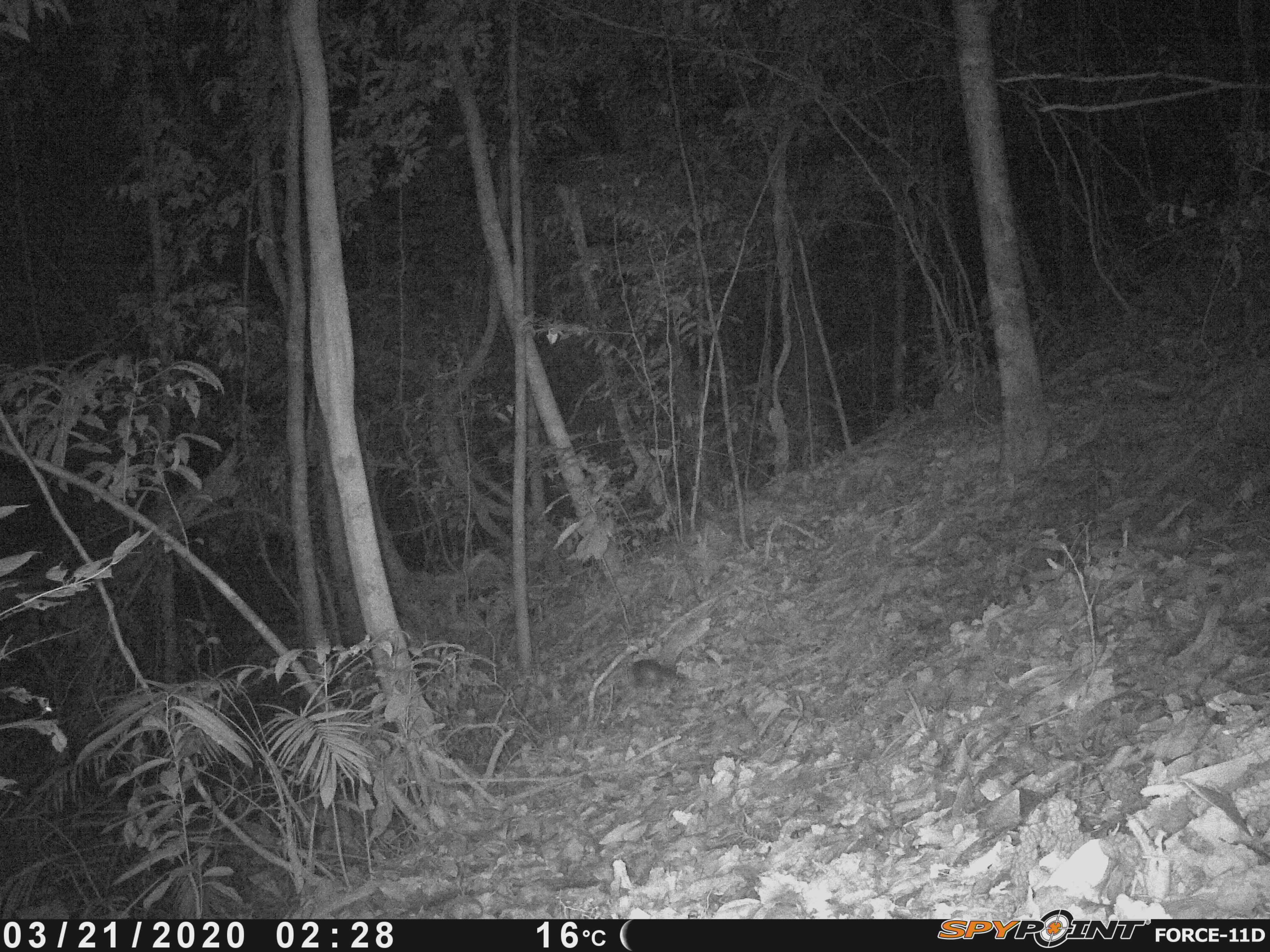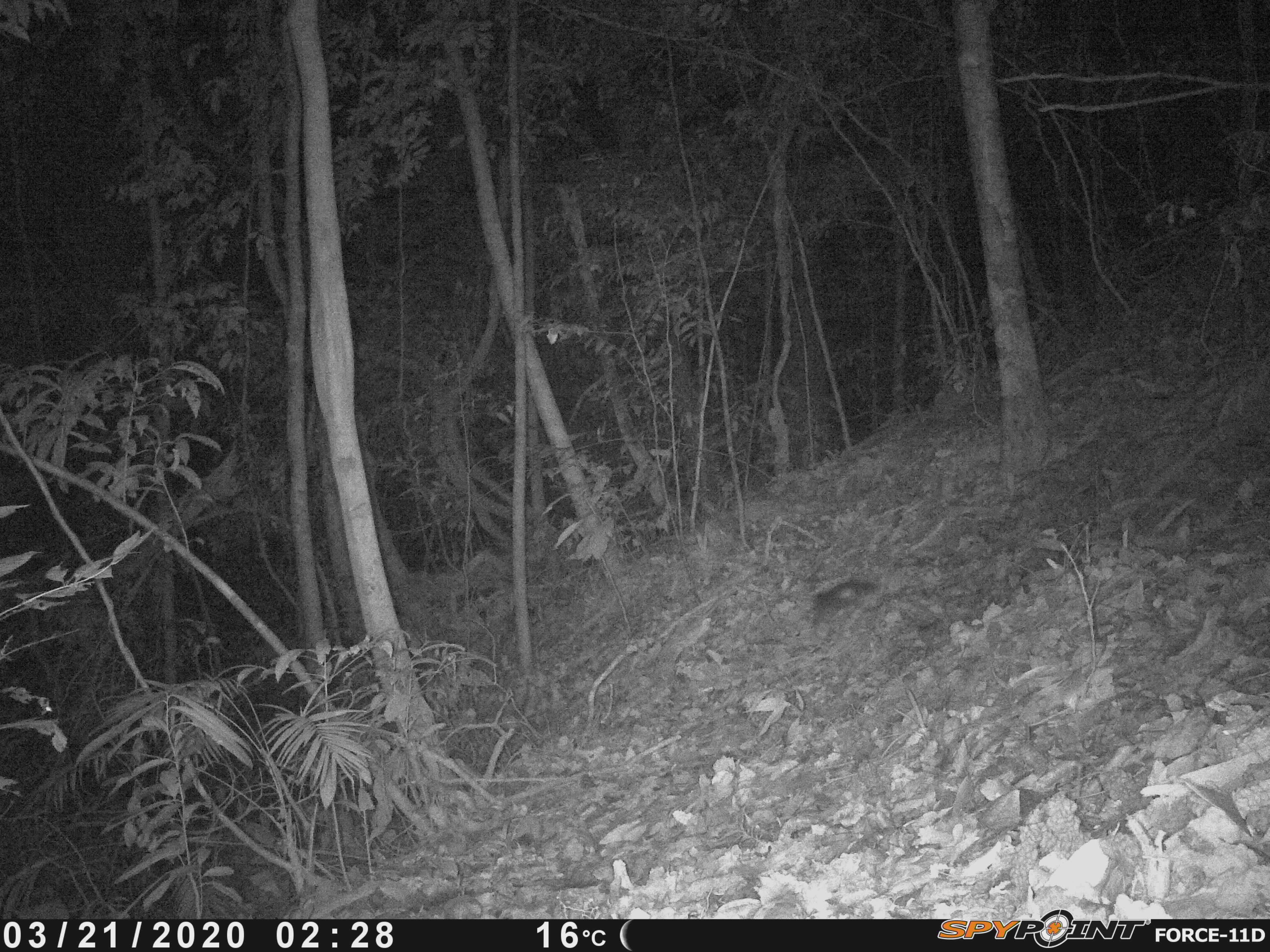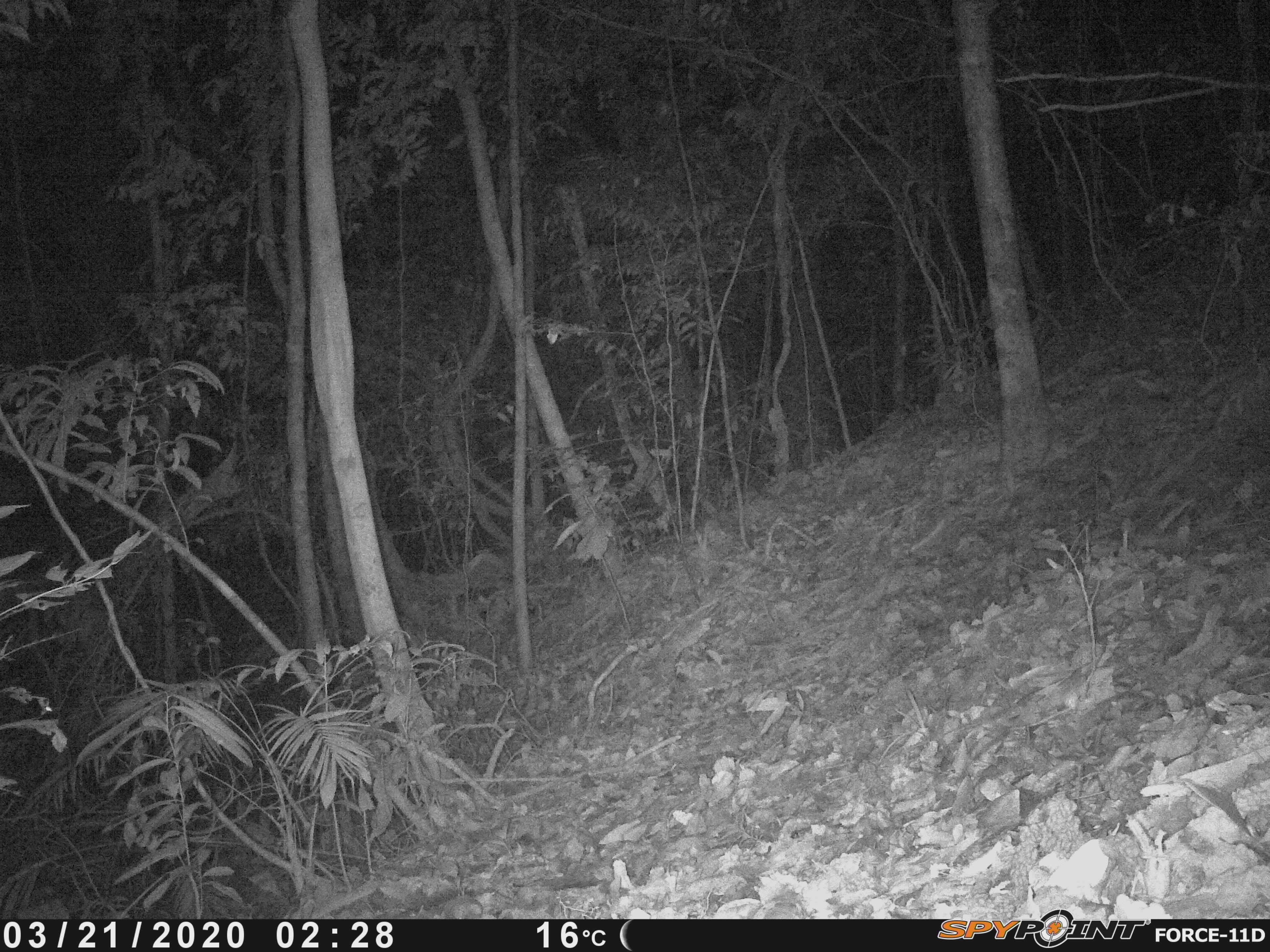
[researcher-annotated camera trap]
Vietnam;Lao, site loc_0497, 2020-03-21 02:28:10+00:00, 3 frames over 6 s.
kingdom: Animalia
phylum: Chordata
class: Mammalia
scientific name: Mammalia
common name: mammal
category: unidentified small mammal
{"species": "unidentified small mammal (mammal) (Mammalia)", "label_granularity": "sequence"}